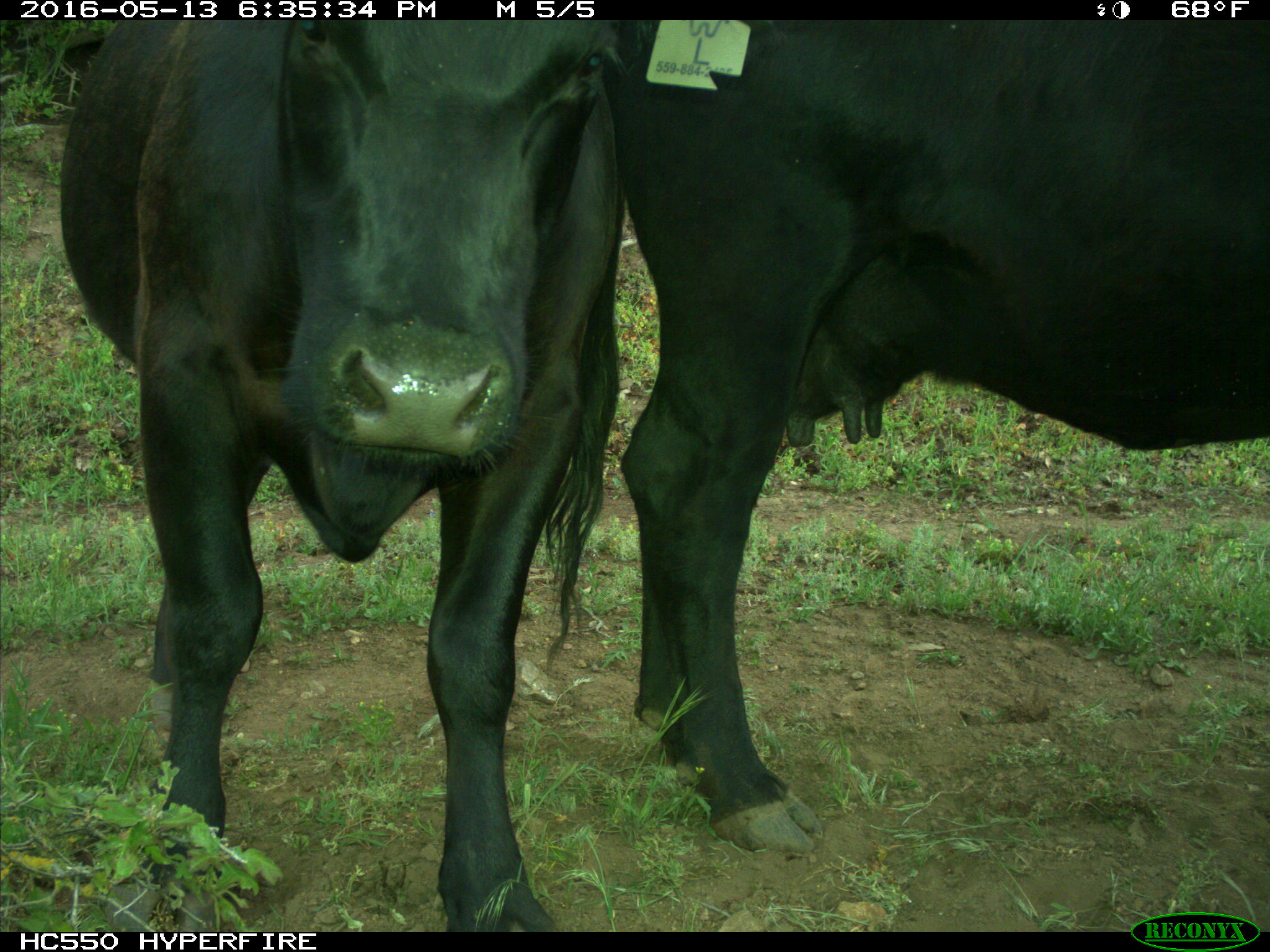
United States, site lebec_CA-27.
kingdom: Animalia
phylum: Chordata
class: Mammalia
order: Artiodactyla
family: Bovidae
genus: Bos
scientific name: Bos taurus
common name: domestic cow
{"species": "Bos taurus (domestic cow)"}